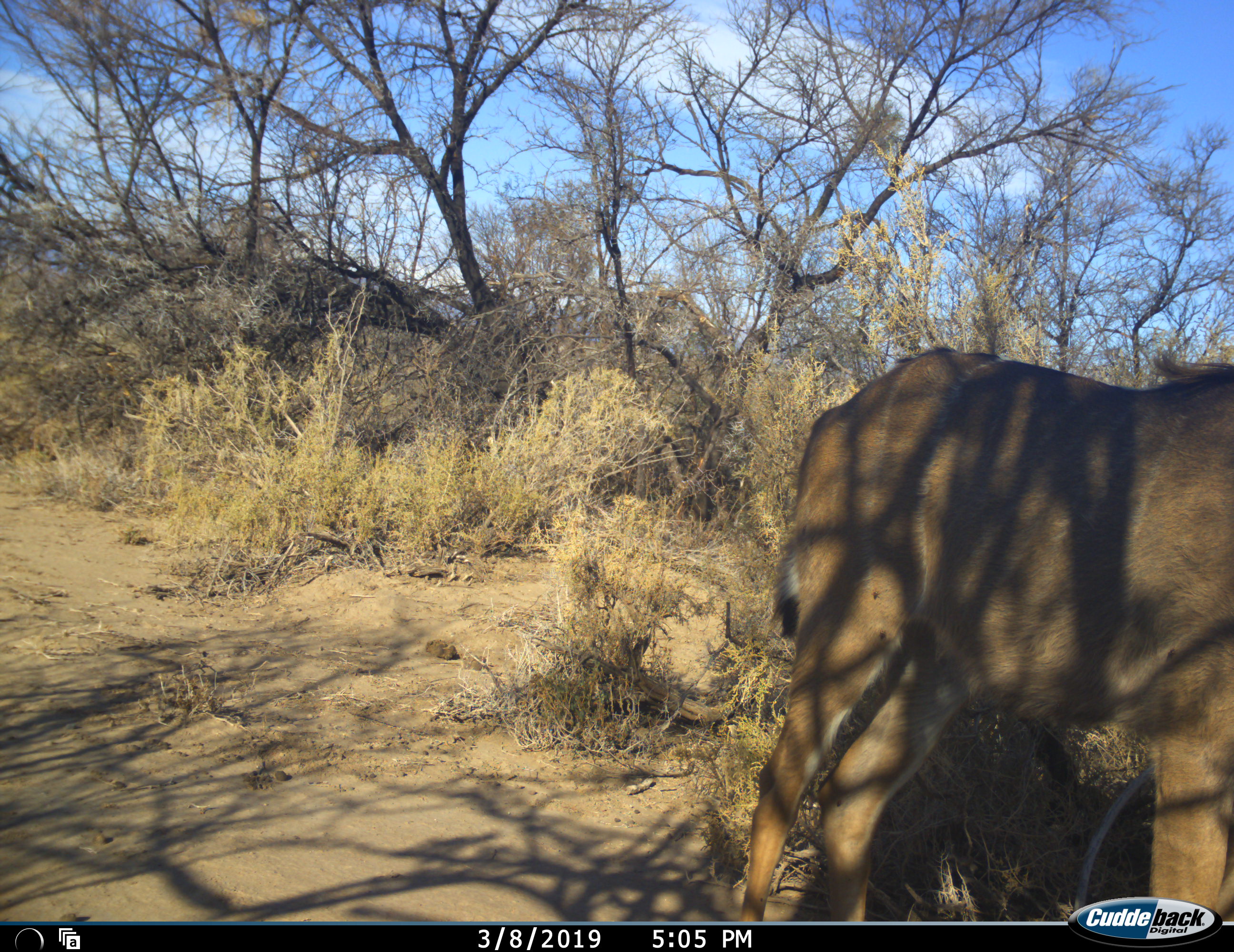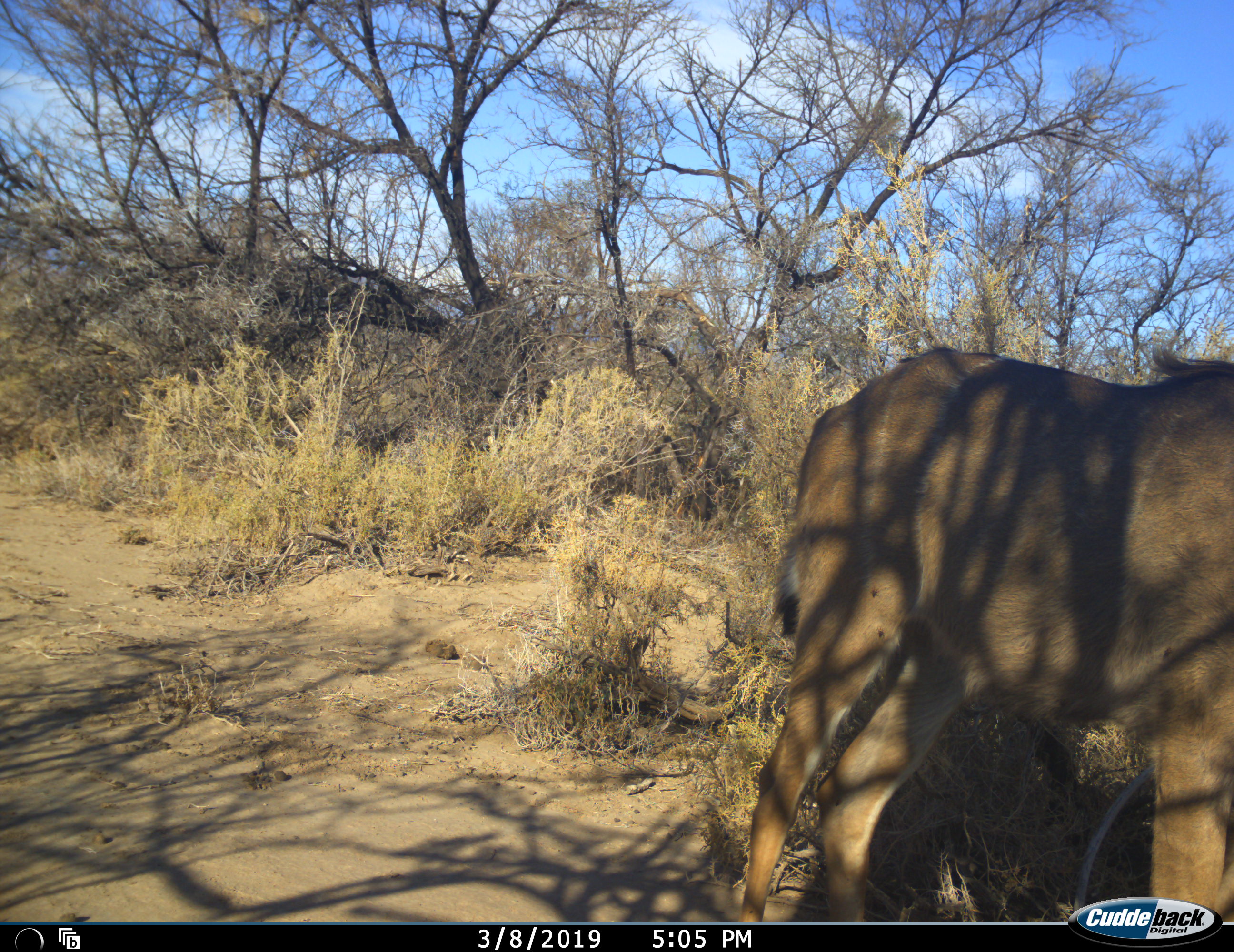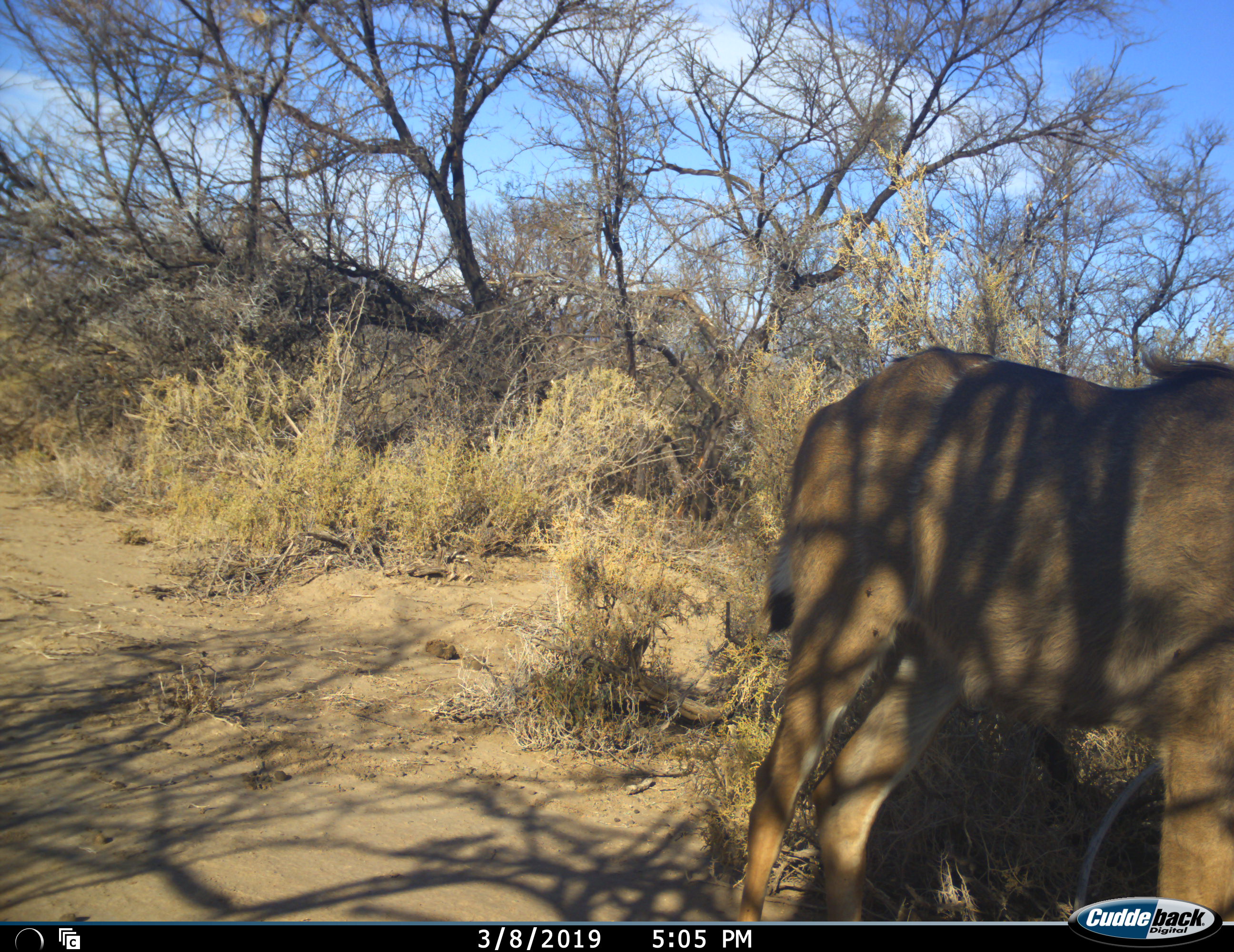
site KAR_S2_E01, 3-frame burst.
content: unidentified animal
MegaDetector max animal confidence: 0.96